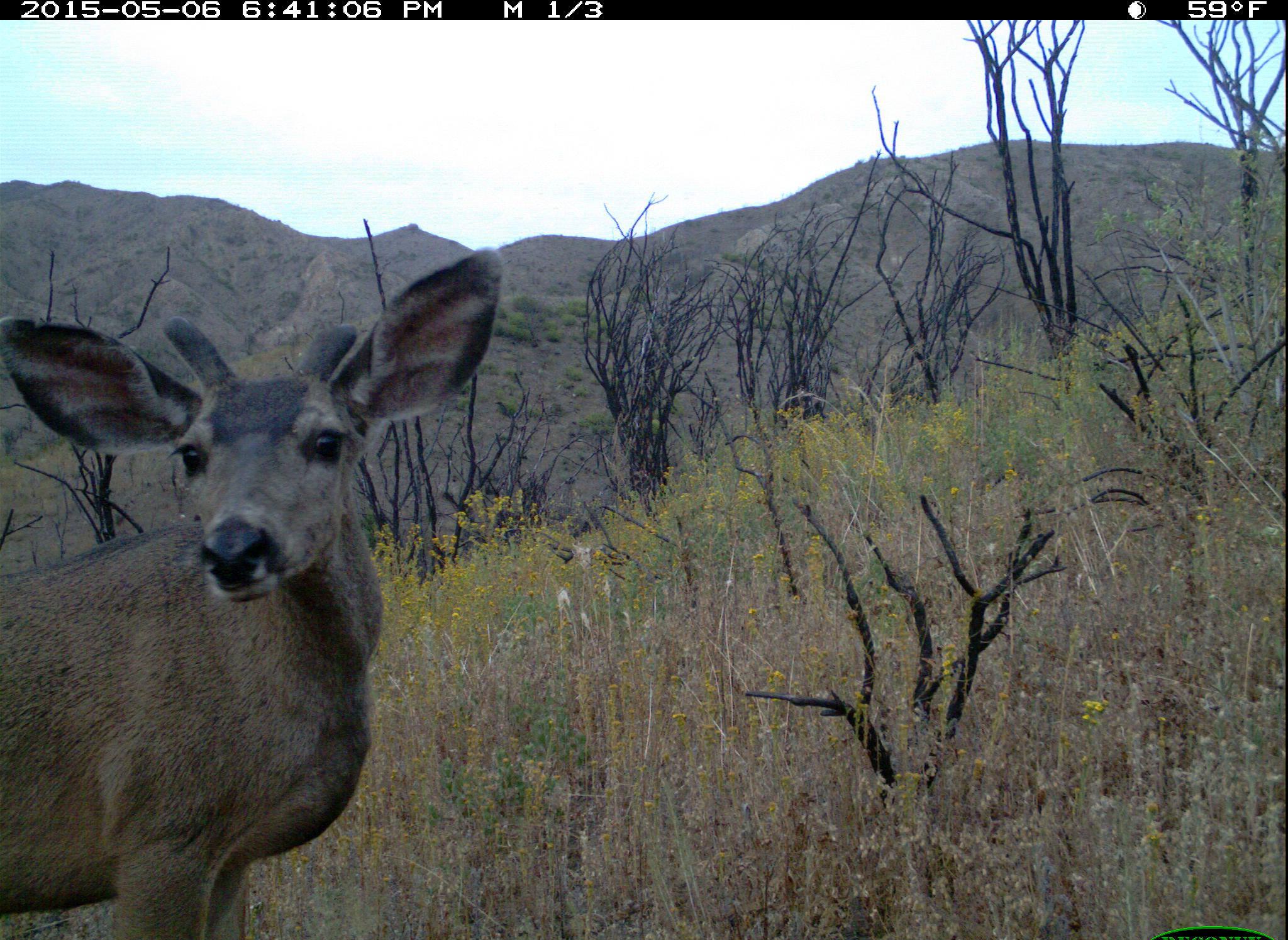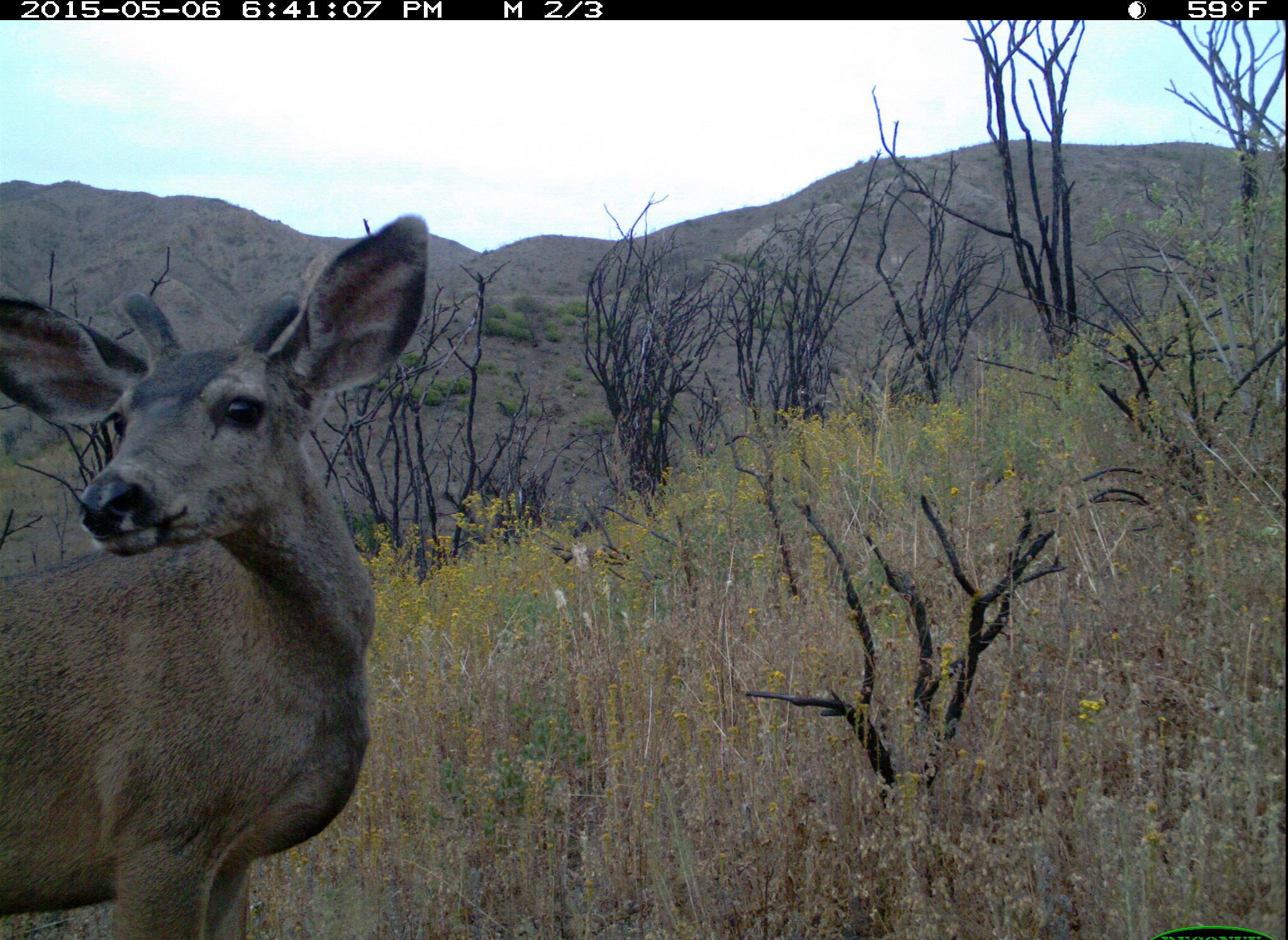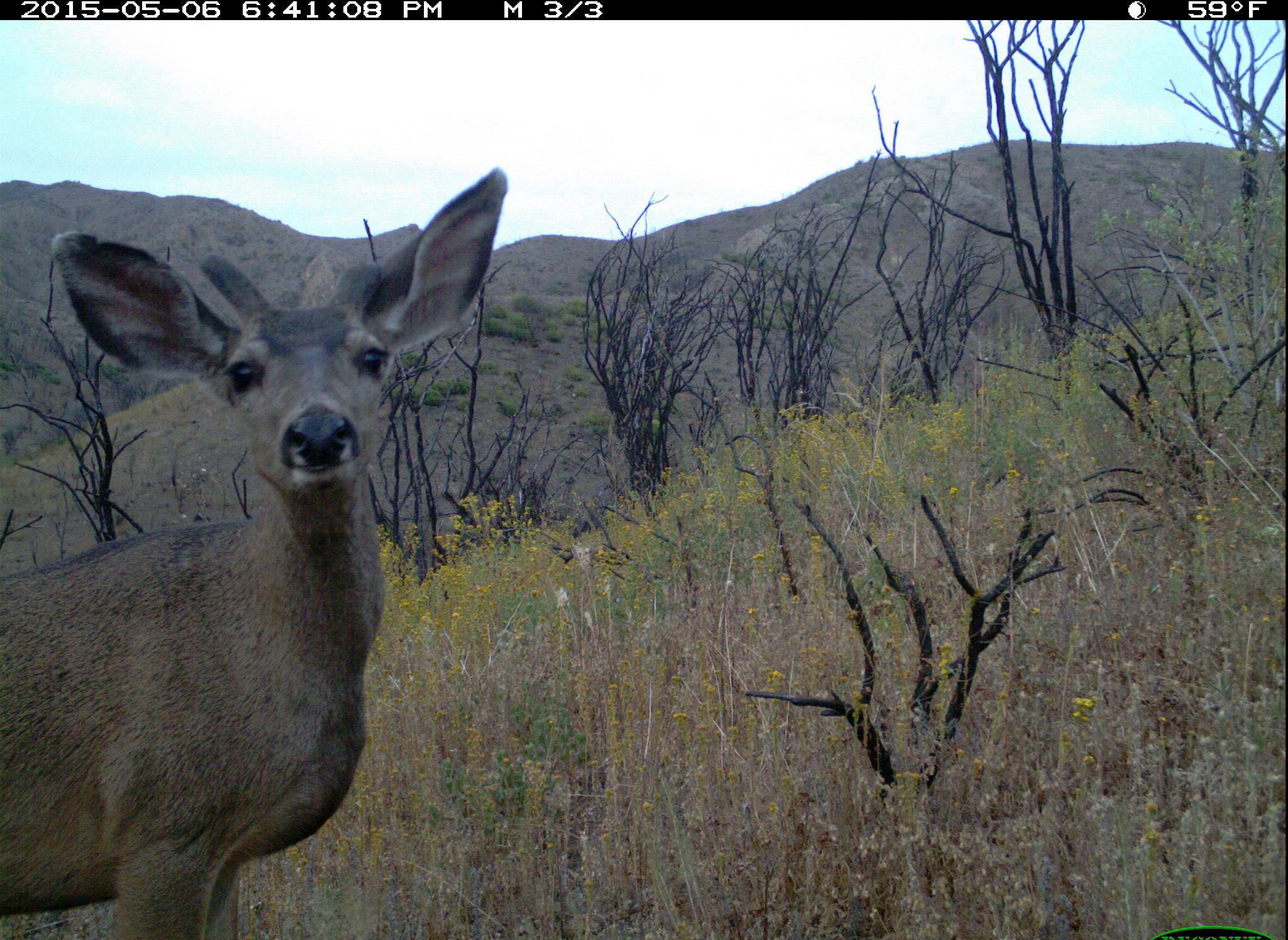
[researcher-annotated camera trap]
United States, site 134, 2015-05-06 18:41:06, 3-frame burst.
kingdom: Animalia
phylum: Chordata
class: Mammalia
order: Artiodactyla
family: Cervidae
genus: Odocoileus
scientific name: Odocoileus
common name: deer